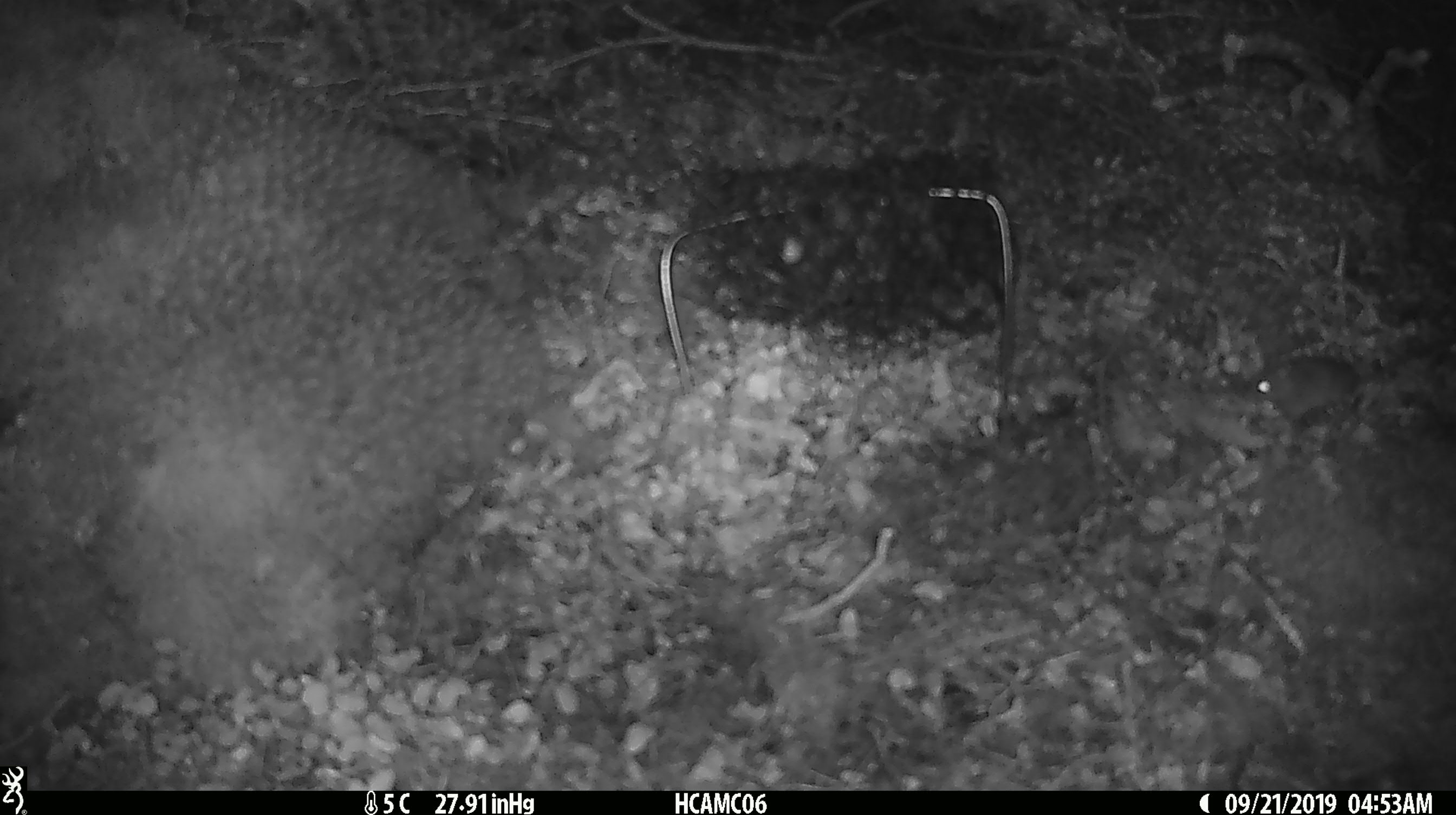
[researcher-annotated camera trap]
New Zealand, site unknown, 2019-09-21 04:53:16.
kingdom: Animalia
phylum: Chordata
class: Mammalia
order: Rodentia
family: Muridae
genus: Mus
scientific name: Mus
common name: mouse